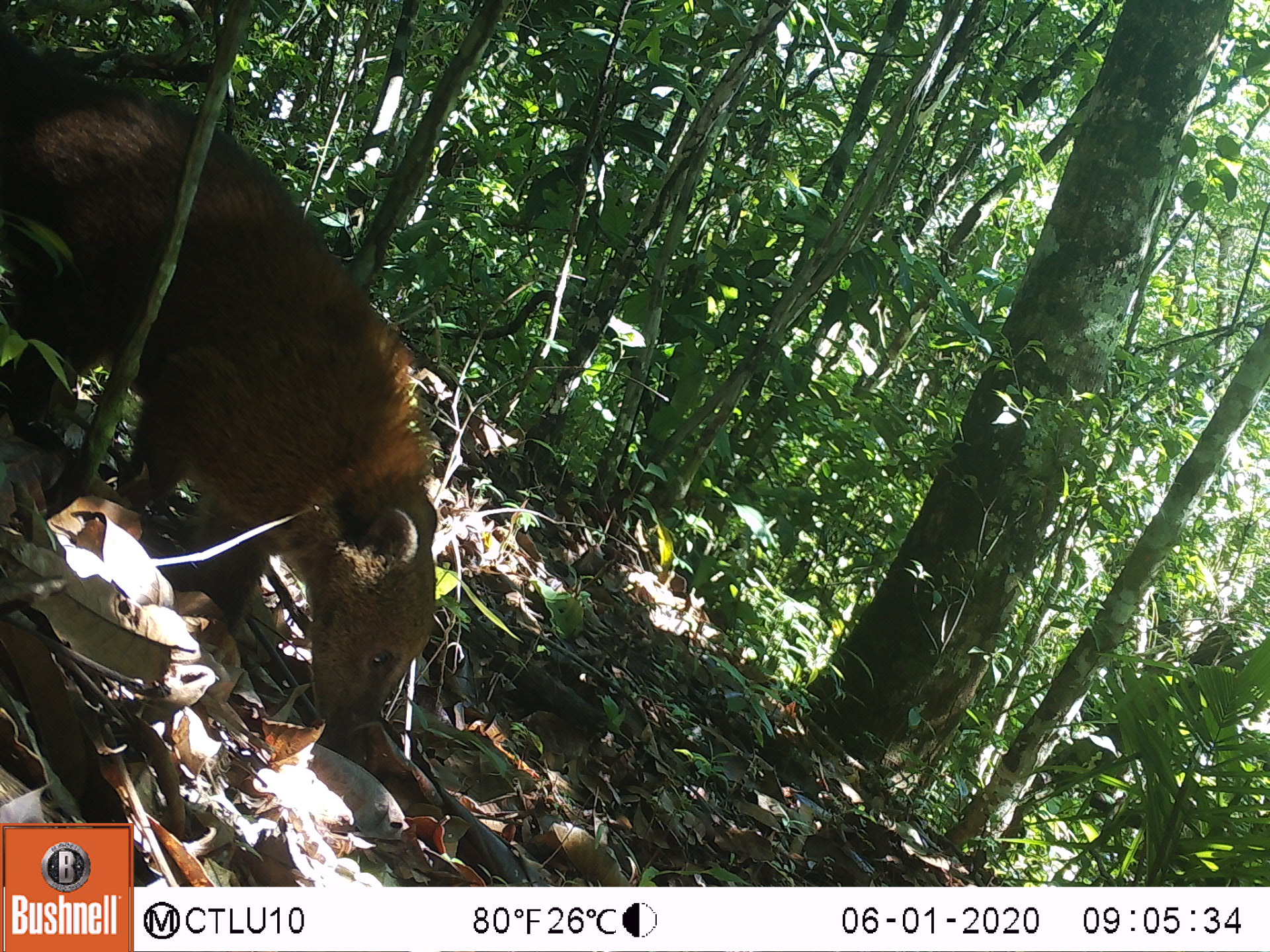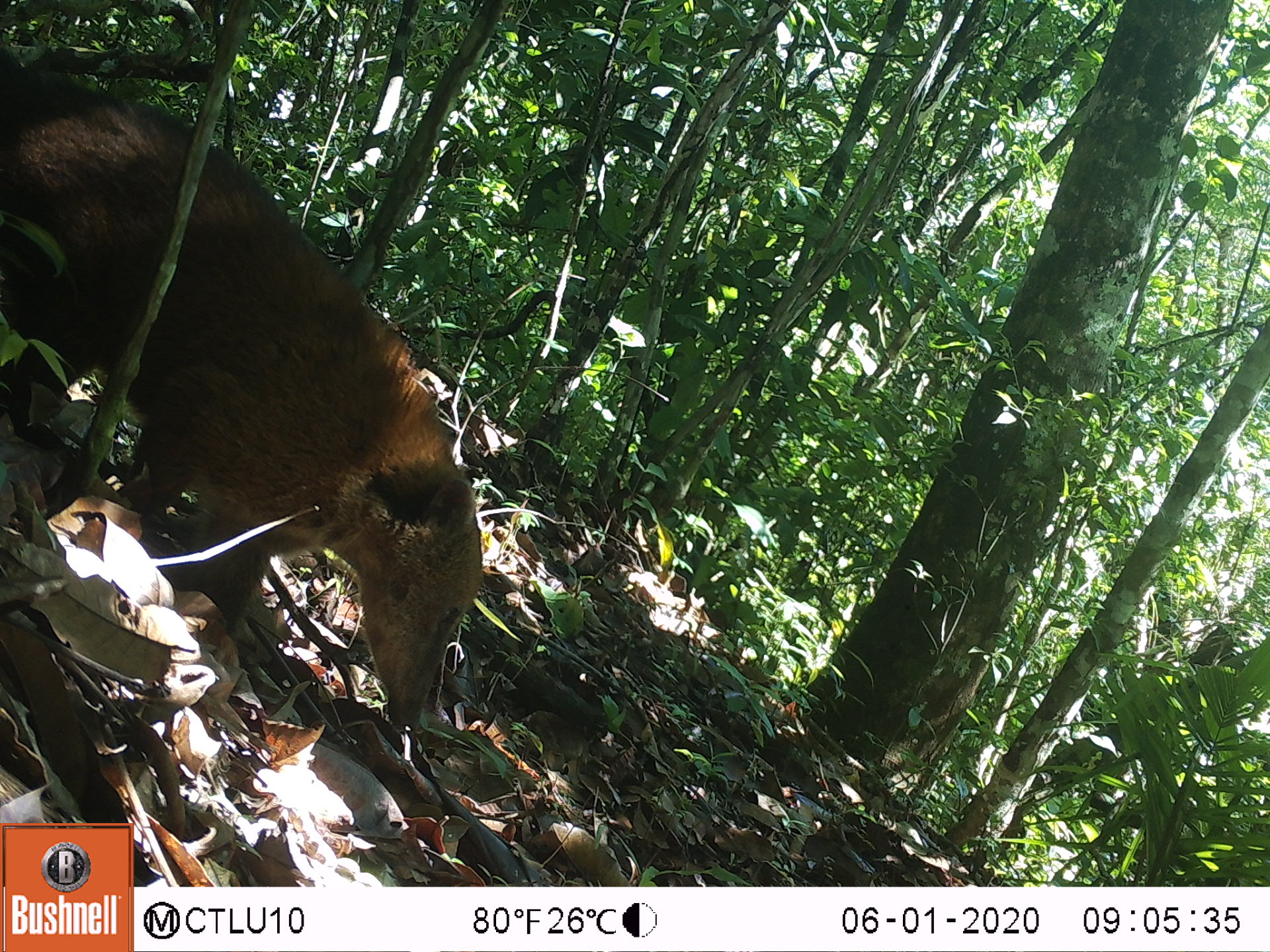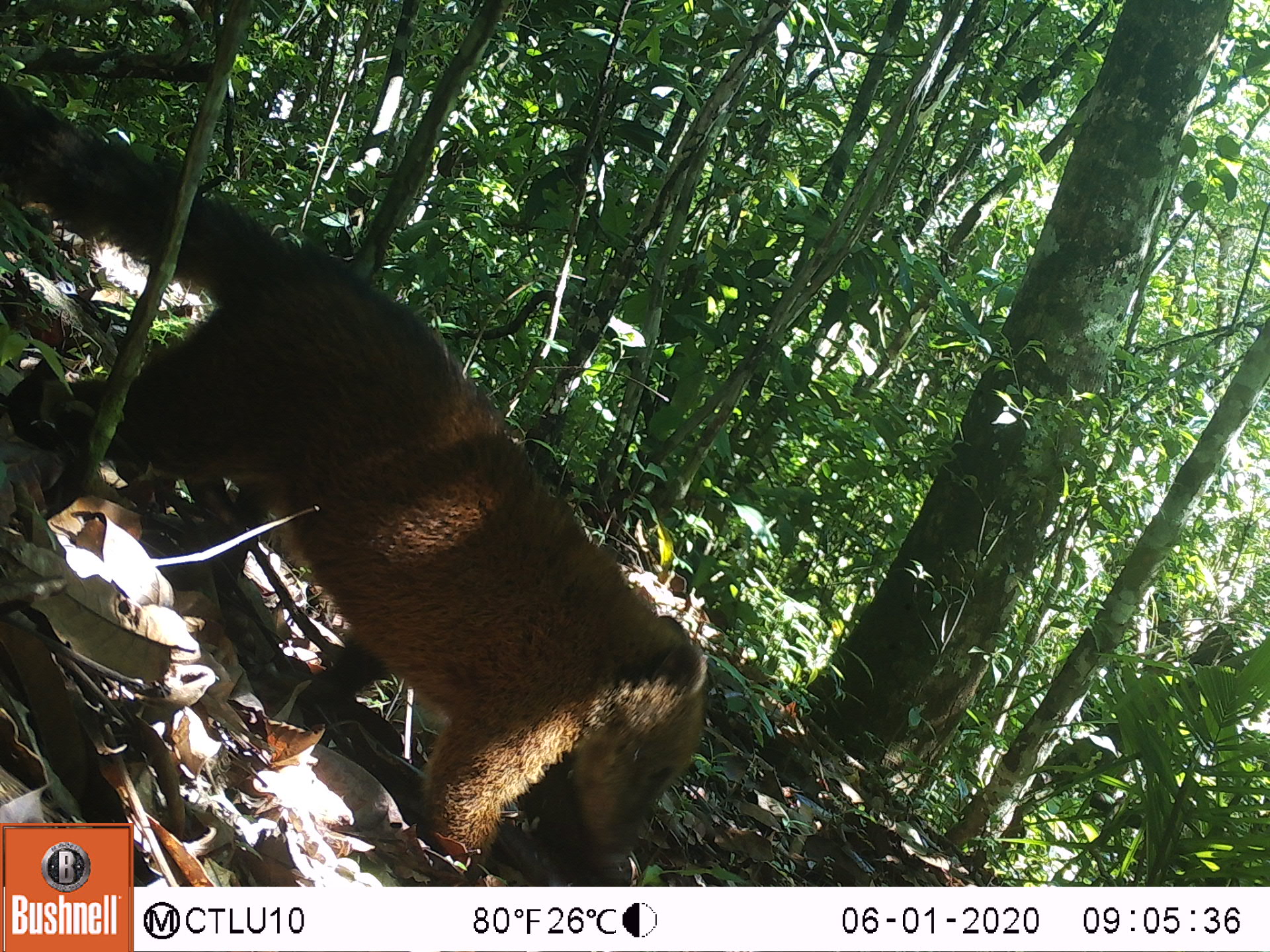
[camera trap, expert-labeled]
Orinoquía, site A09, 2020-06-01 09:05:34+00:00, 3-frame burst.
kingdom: Animalia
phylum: Chordata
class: Mammalia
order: Carnivora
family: Procyonidae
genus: Nasua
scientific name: Nasua nasua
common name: south american coati